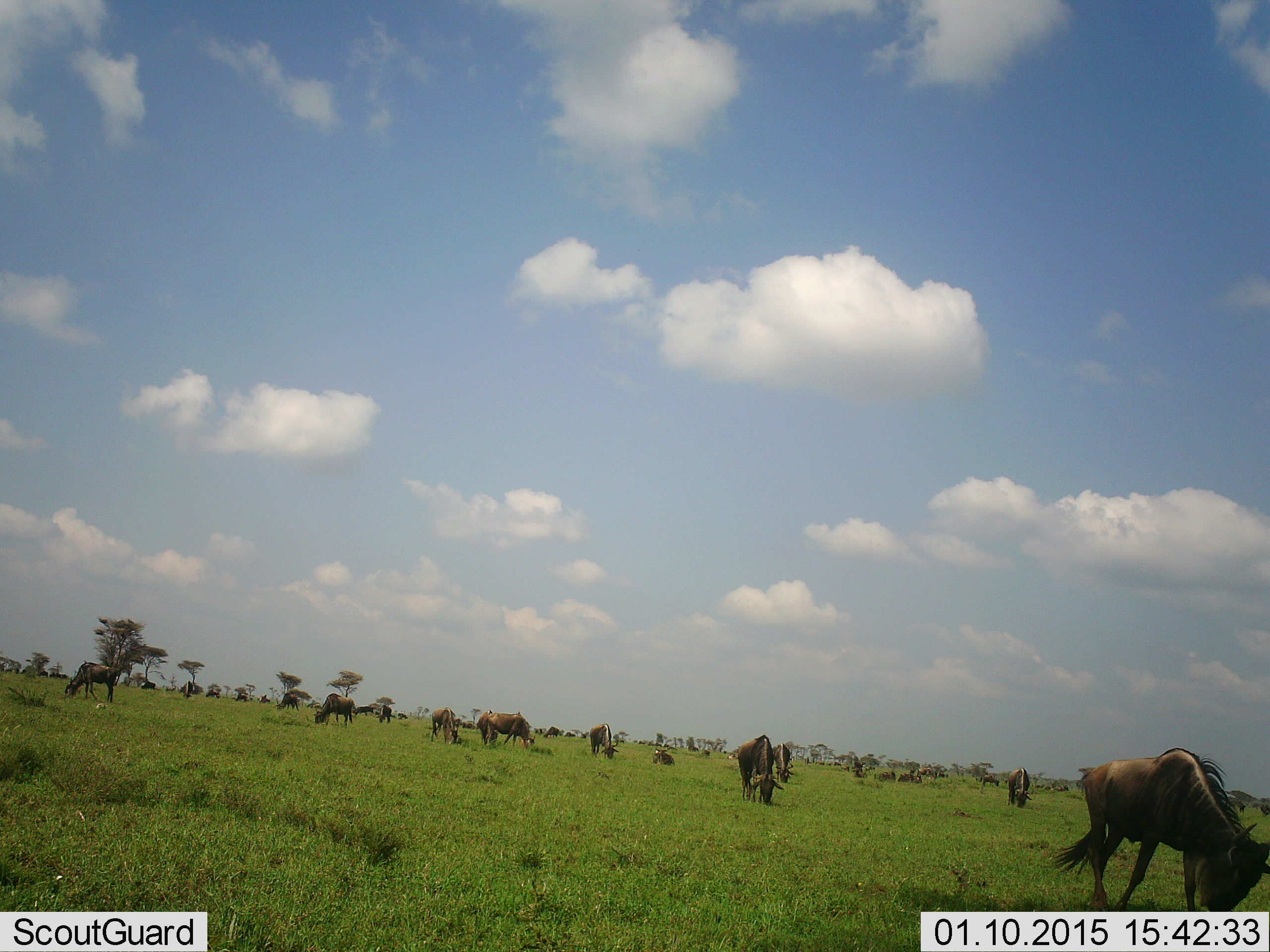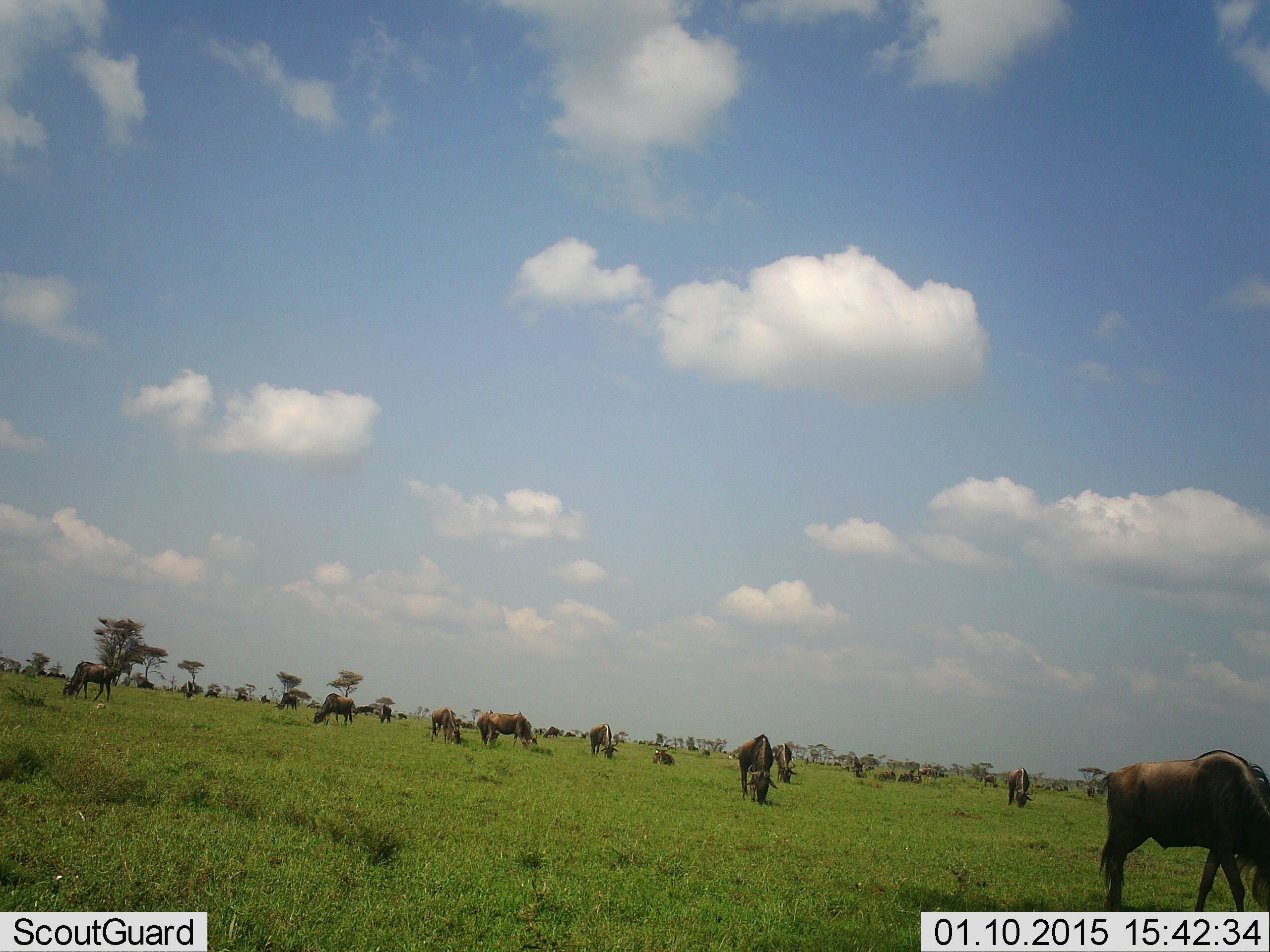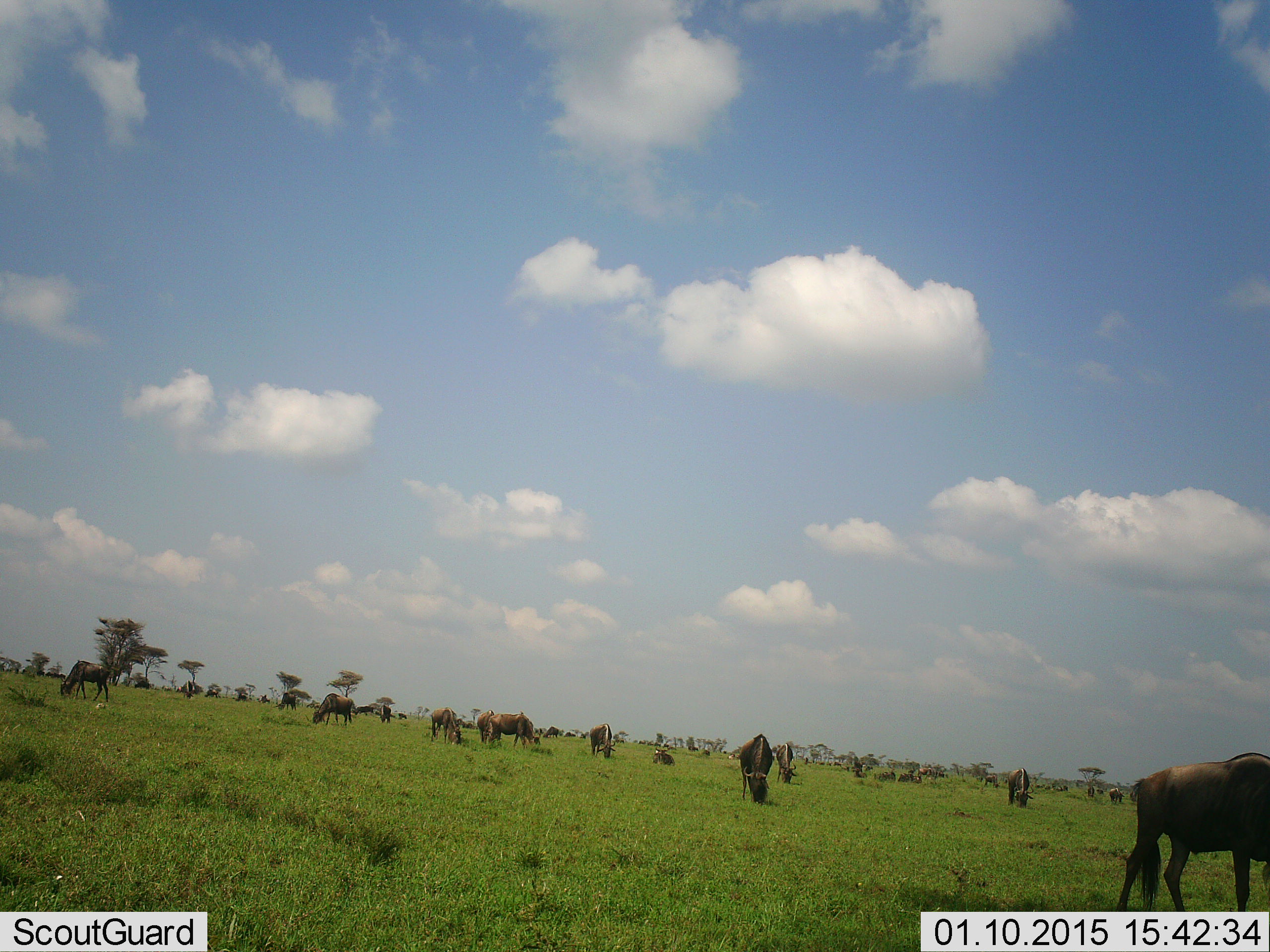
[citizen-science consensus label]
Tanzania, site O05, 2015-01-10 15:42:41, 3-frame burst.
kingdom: Animalia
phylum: Chordata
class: Mammalia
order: Artiodactyla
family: Bovidae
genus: Connochaetes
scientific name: Connochaetes taurinus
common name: blue wildebeest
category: wildebeest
Wildebeest (blue wildebeest) (Connochaetes taurinus), count 11-50. Behavior (volunteer vote fractions): standing 40%, resting 40%, moving 40%, interacting 10%. Young present (vote fraction): 0%. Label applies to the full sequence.